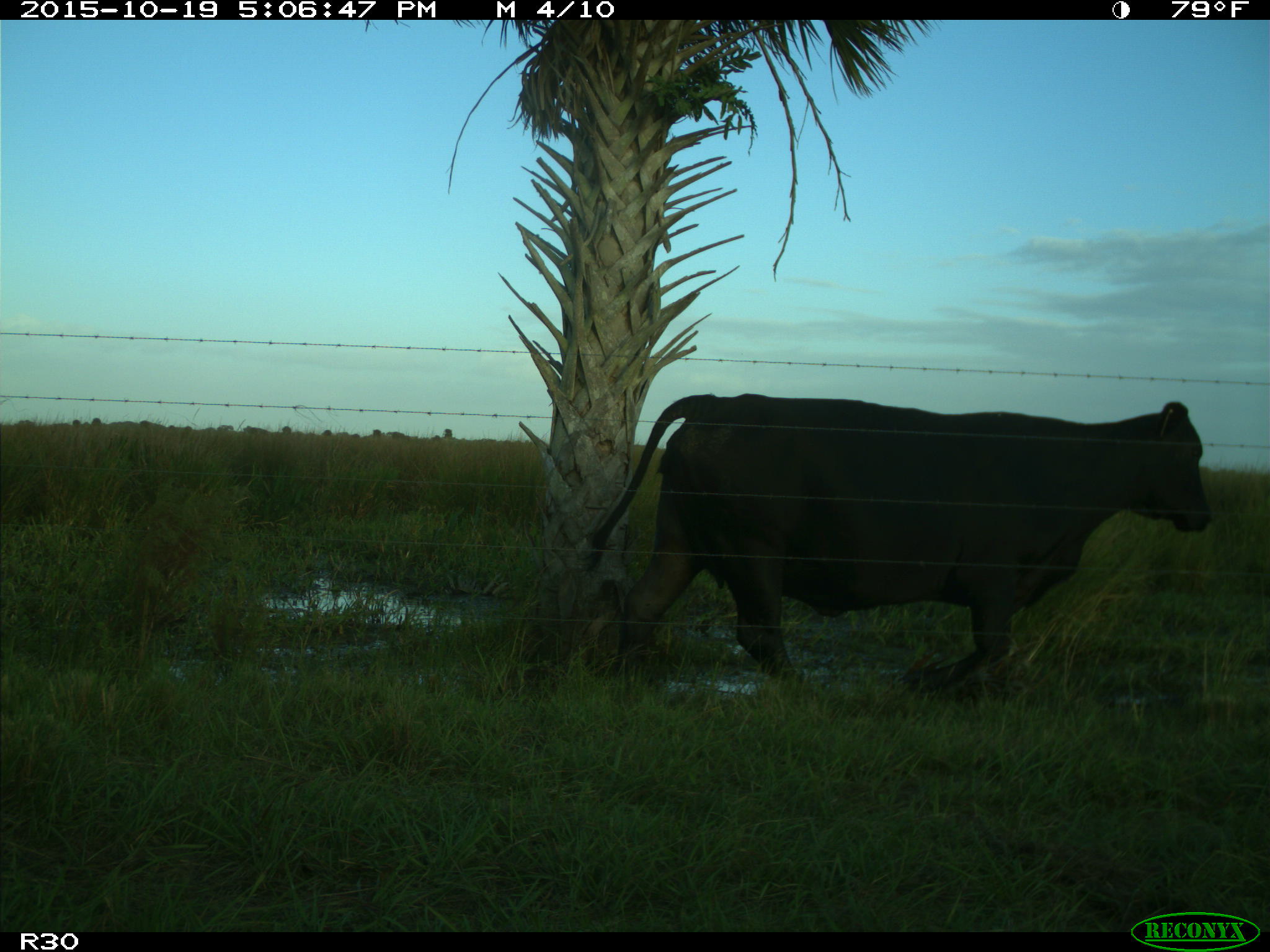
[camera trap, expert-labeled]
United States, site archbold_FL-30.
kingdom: Animalia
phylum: Chordata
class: Mammalia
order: Artiodactyla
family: Bovidae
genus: Bos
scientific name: Bos taurus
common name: domestic cow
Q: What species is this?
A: Bos taurus (domestic cow).